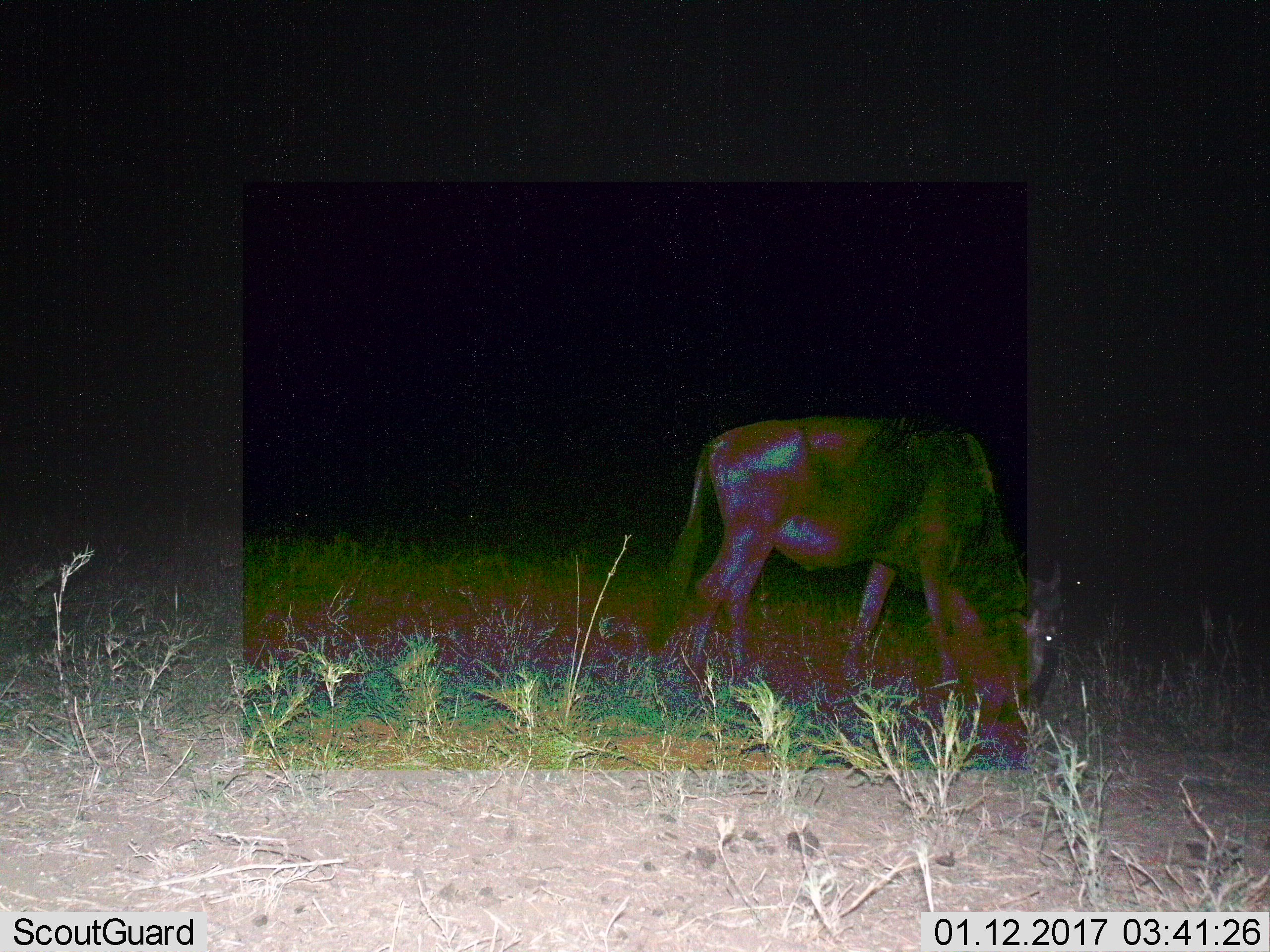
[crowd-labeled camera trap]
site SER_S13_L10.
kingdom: Animalia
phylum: Chordata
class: Mammalia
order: Artiodactyla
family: Bovidae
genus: Connochaetes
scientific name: Connochaetes taurinus taurinus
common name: blue wildebeest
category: wildebeestblue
Wildebeestblue (blue wildebeest) (Connochaetes taurinus taurinus), count 1. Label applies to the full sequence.